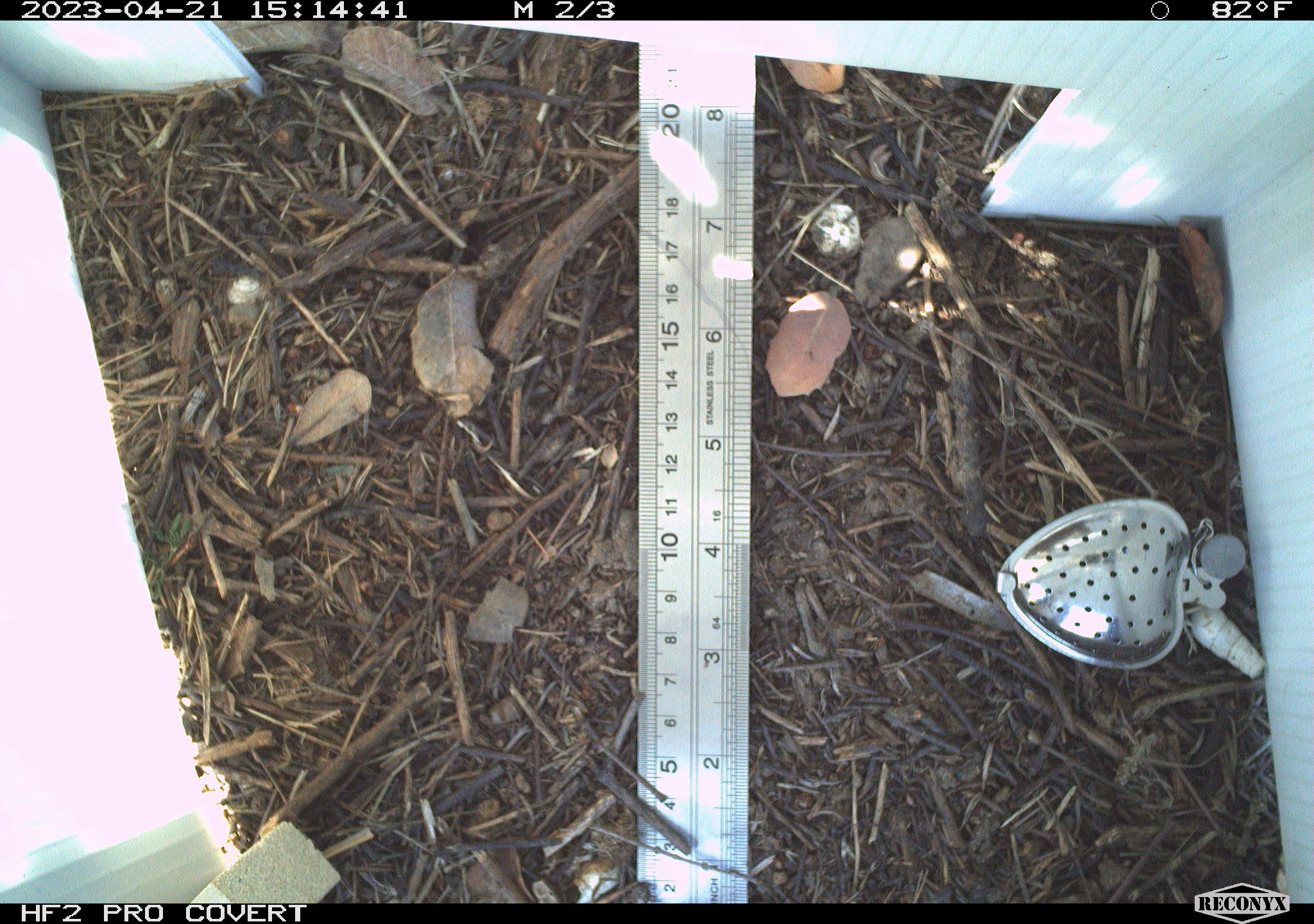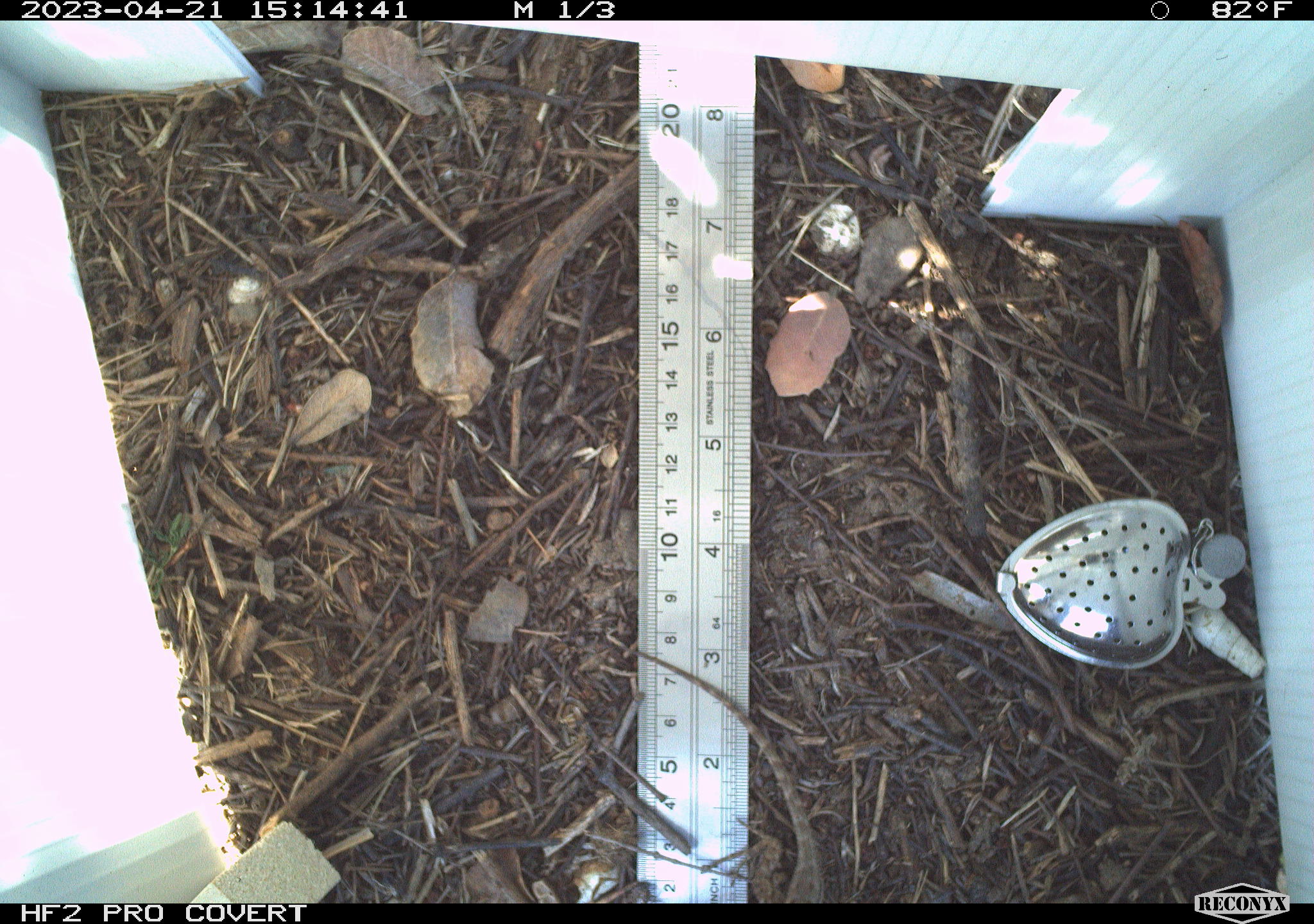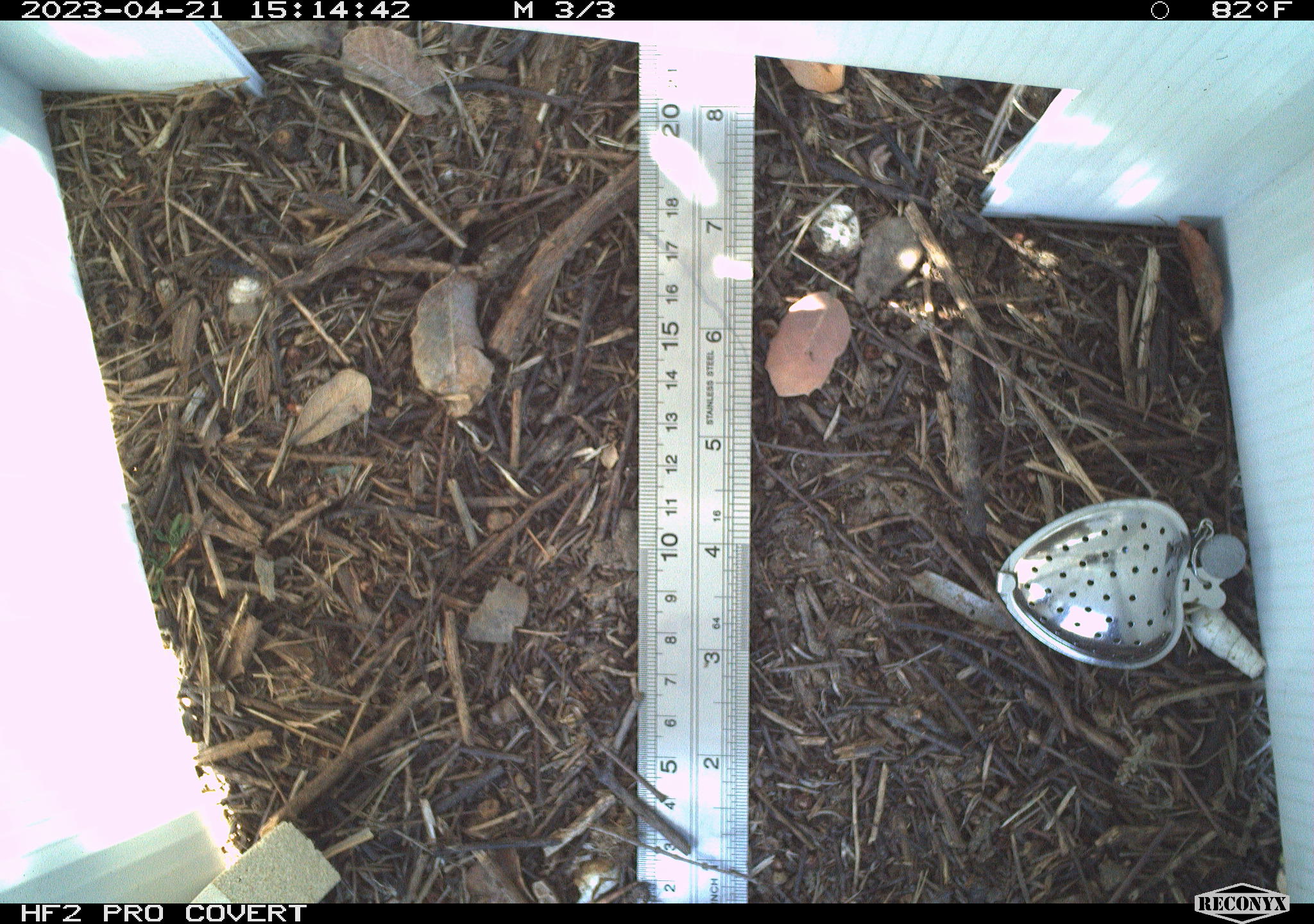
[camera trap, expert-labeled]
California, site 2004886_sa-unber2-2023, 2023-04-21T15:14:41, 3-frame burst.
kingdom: Animalia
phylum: Chordata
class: Reptilia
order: Squamata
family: Phrynosomatidae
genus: Sceloporus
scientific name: Sceloporus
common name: spiny lizards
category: sceloporus species